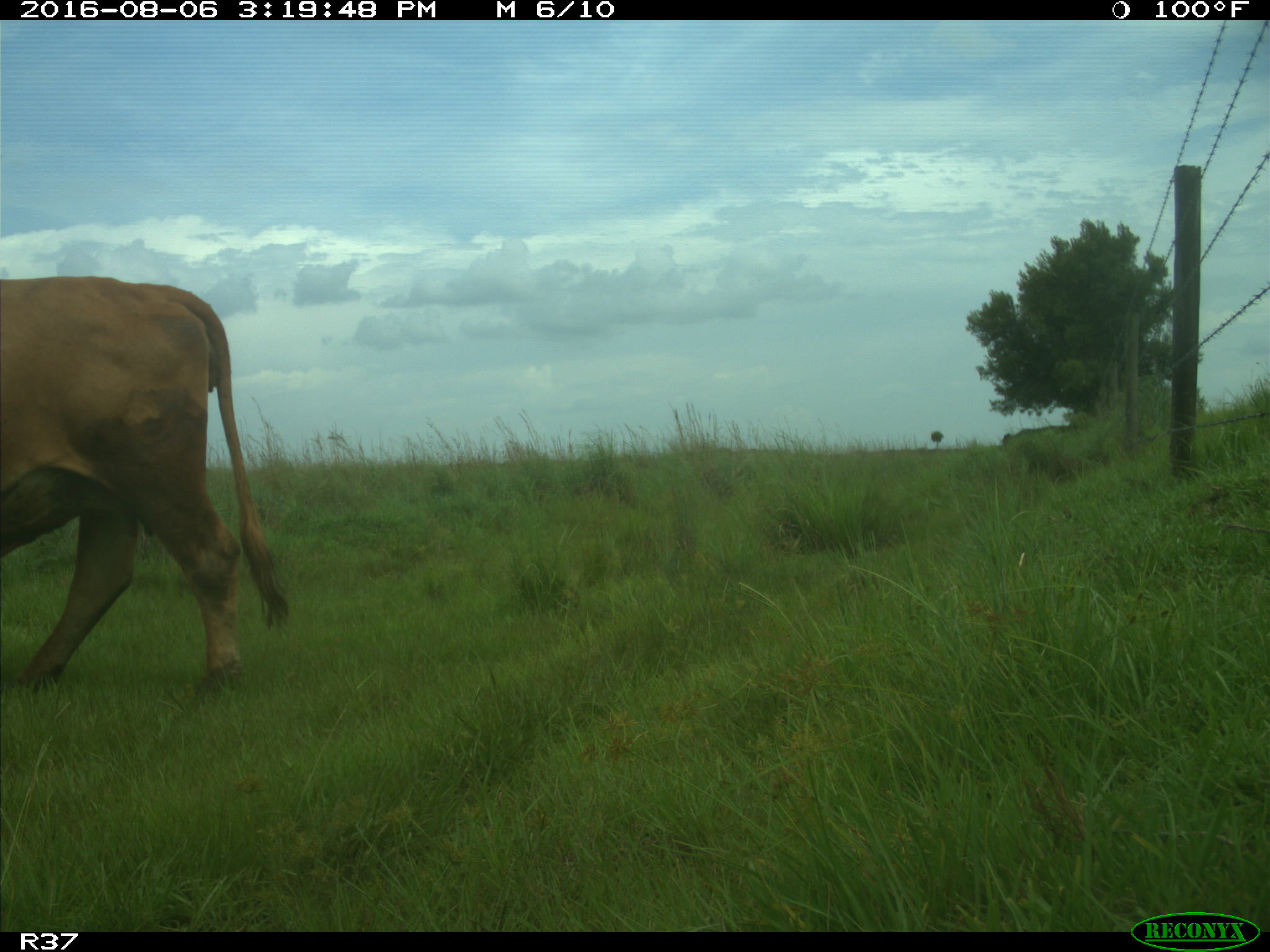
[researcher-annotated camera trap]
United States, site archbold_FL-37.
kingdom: Animalia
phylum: Chordata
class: Mammalia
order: Artiodactyla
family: Bovidae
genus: Bos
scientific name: Bos taurus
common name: domestic cow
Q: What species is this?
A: Bos taurus (domestic cow).